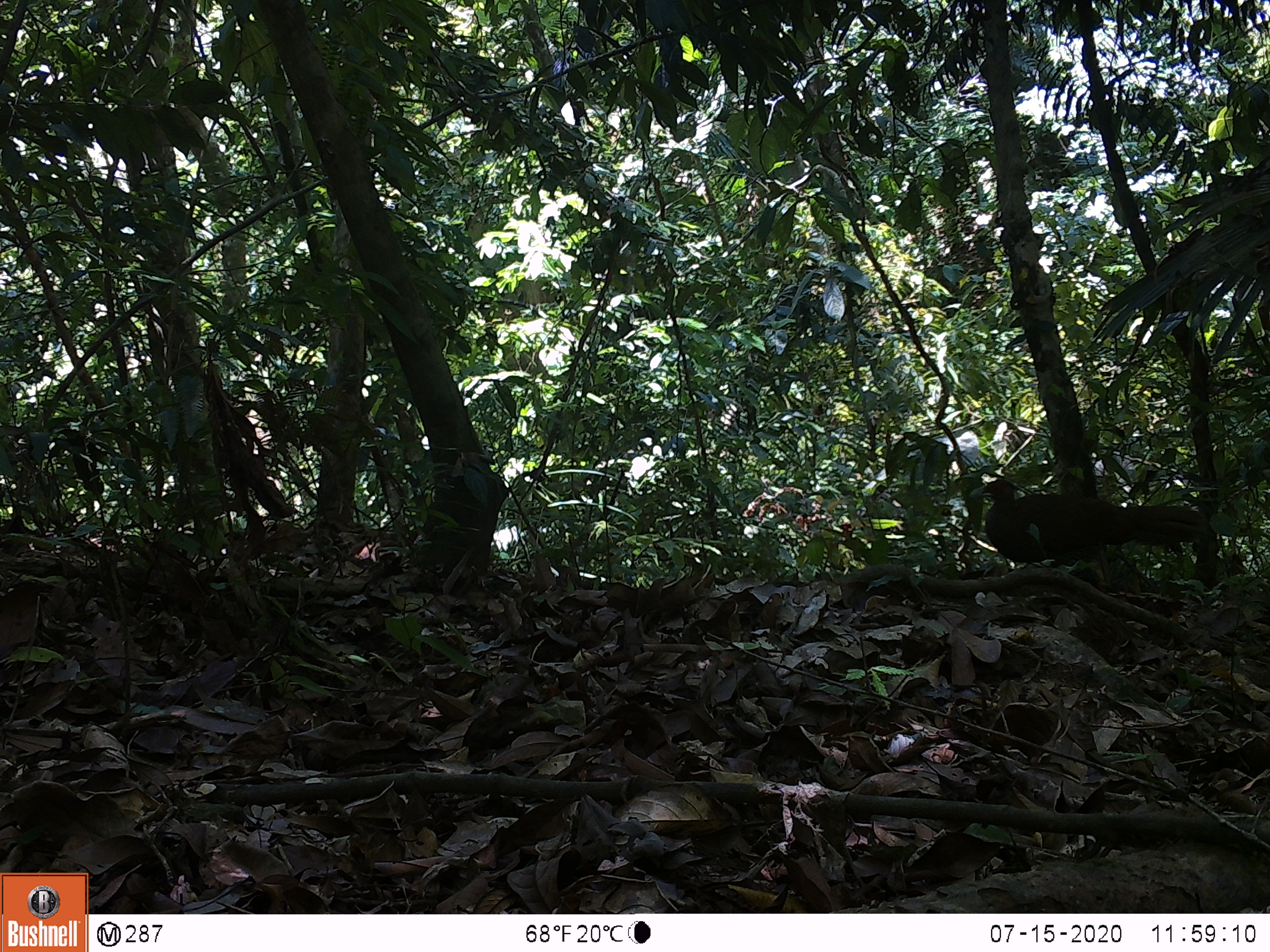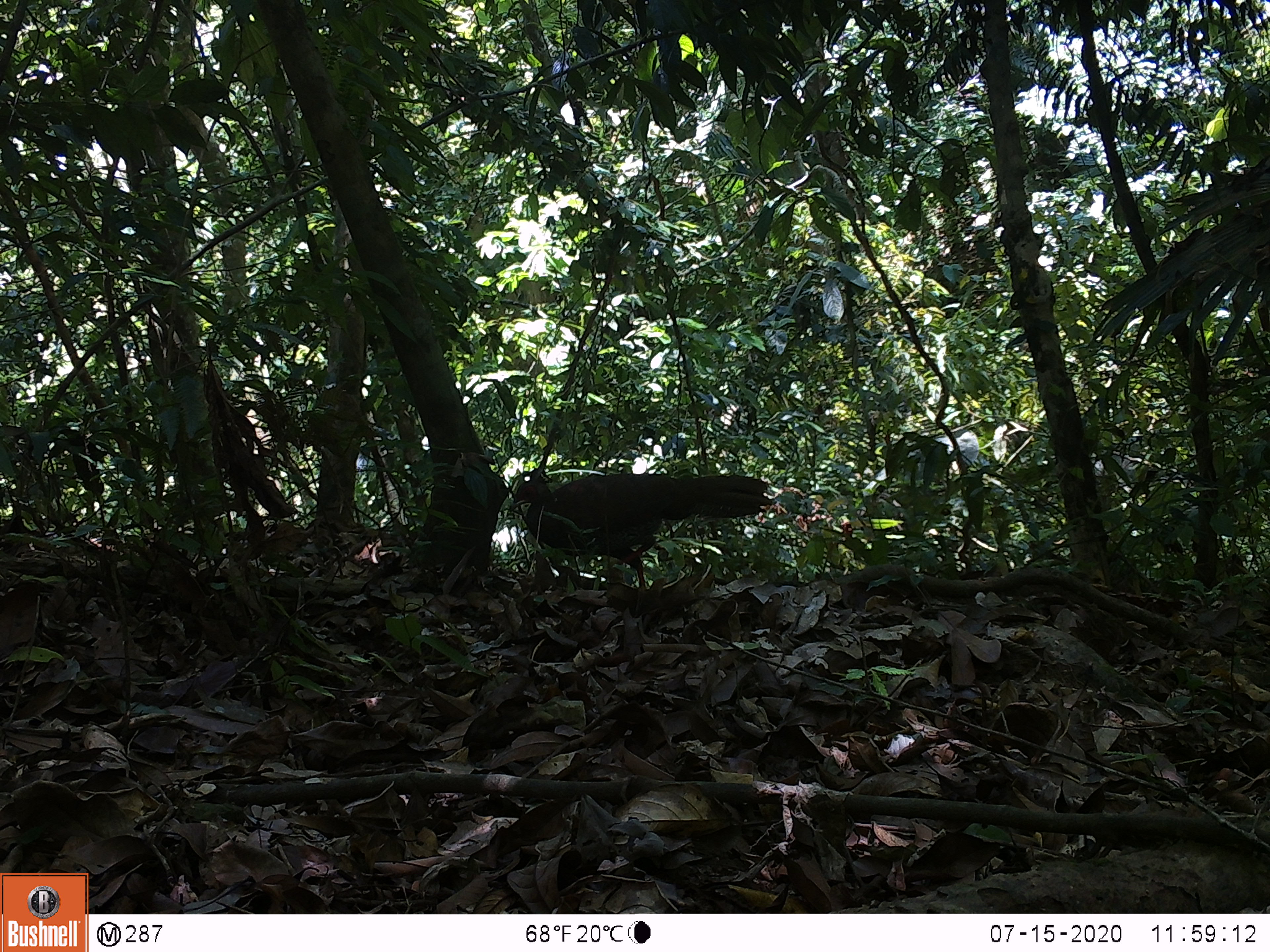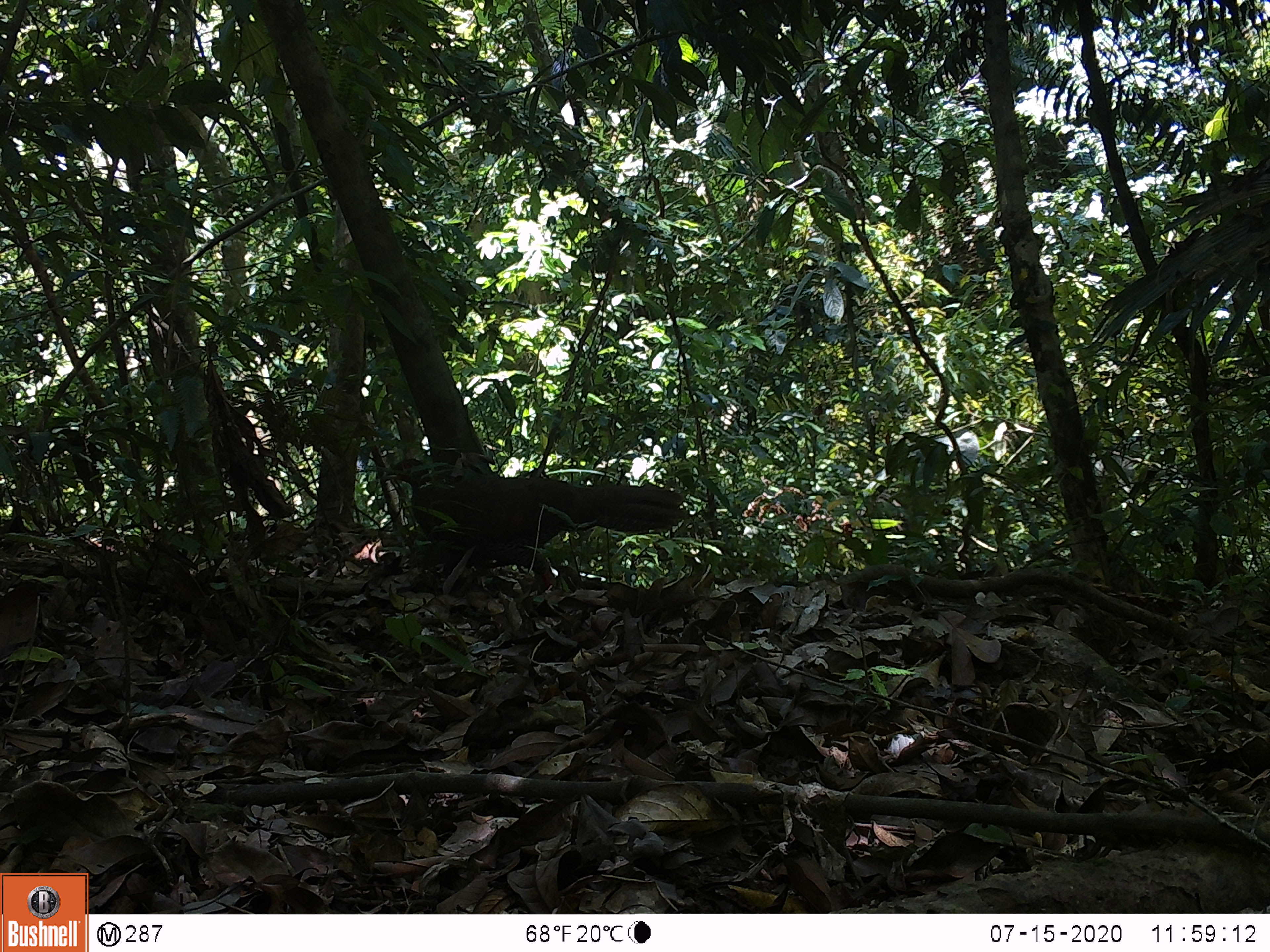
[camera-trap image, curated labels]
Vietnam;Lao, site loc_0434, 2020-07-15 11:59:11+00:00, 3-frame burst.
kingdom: Animalia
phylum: Chordata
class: Aves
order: Galliformes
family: Phasianidae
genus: Lophura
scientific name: Lophura nycthemera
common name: silver pheasant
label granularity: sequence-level